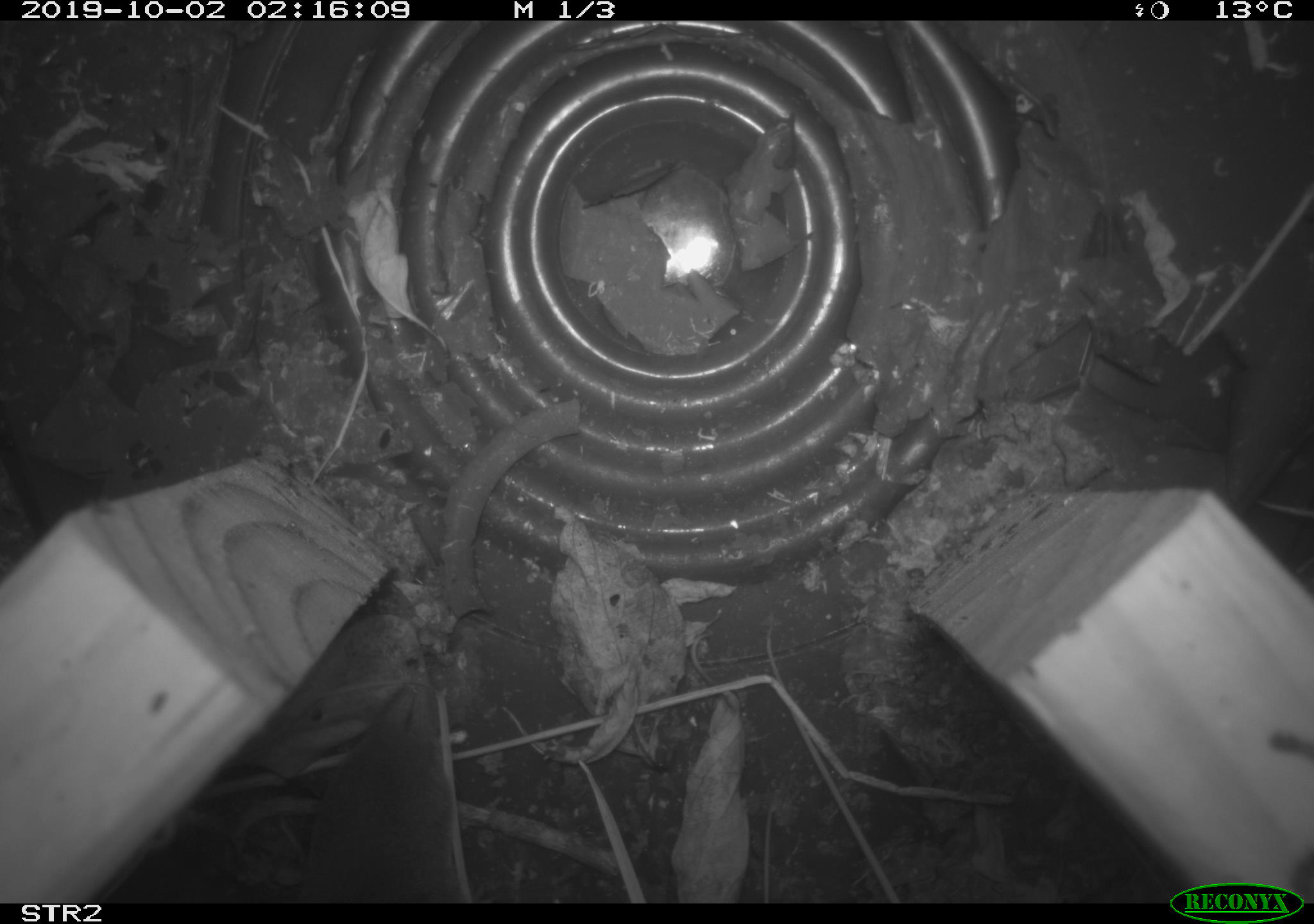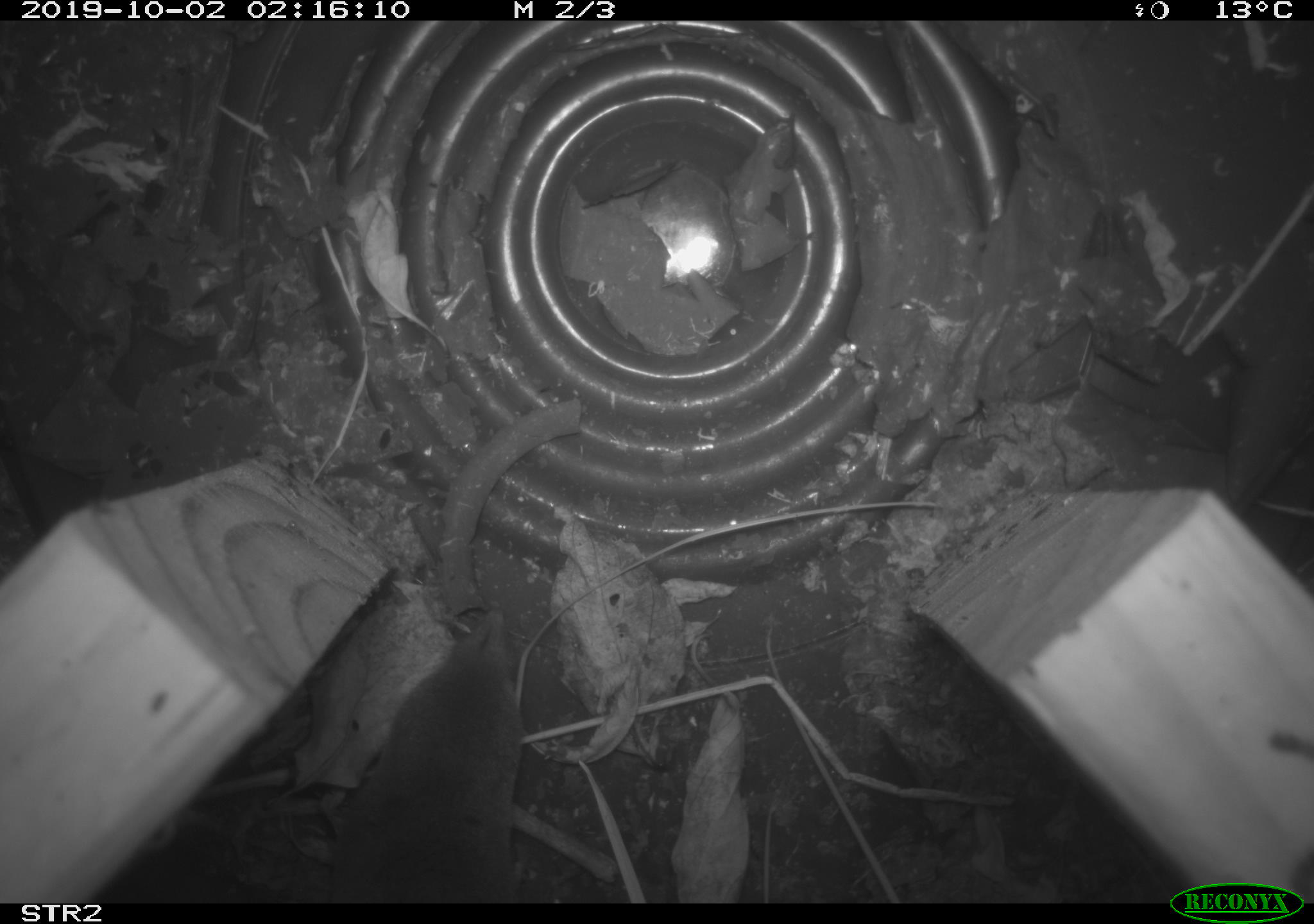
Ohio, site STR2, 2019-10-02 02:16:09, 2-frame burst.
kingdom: Animalia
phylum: Chordata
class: Mammalia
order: Eulipotyphla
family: Soricidae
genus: Blarina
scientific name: Blarina brevicauda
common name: northern short-tailed shrew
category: n. short-tailed shrew